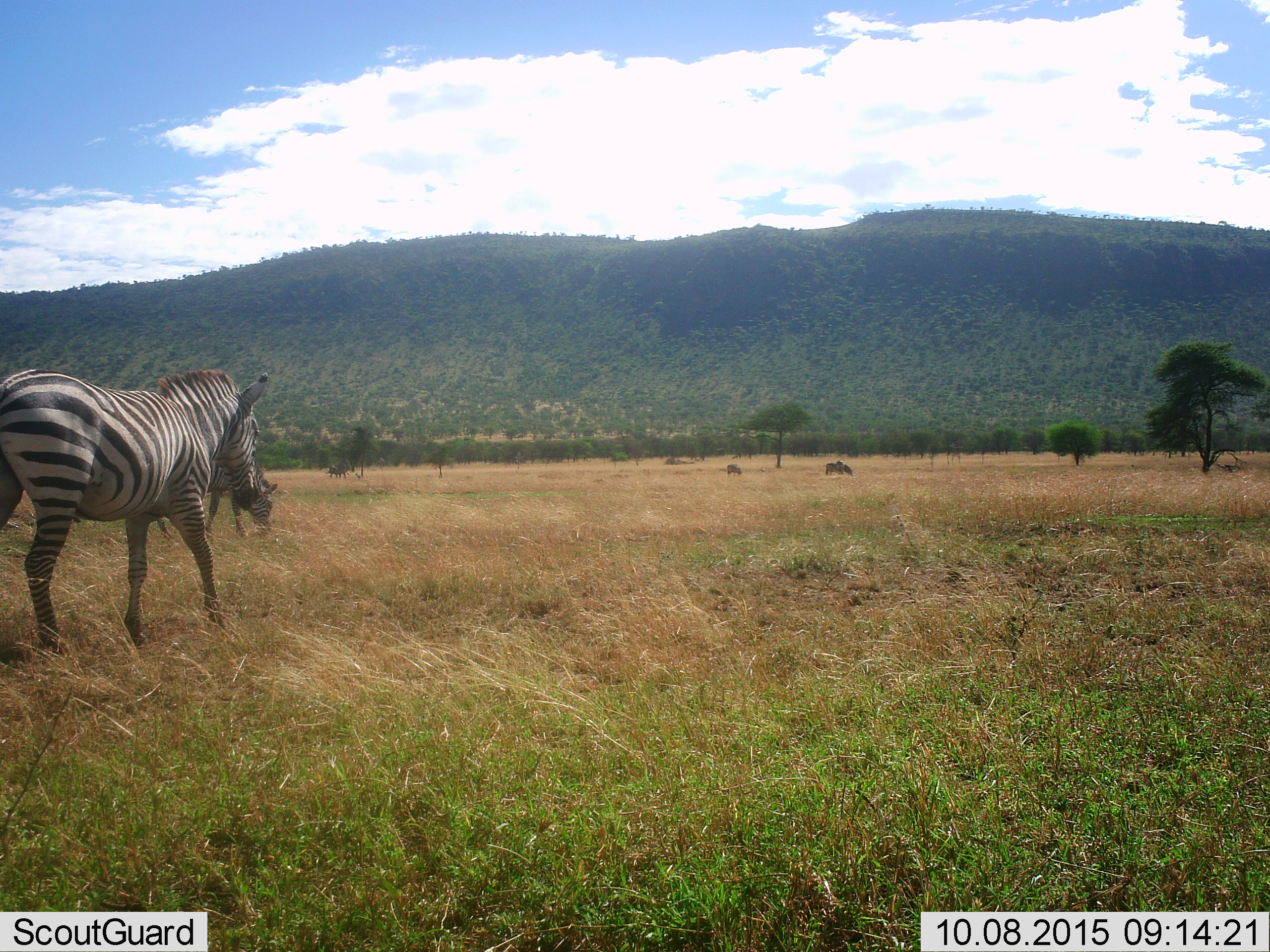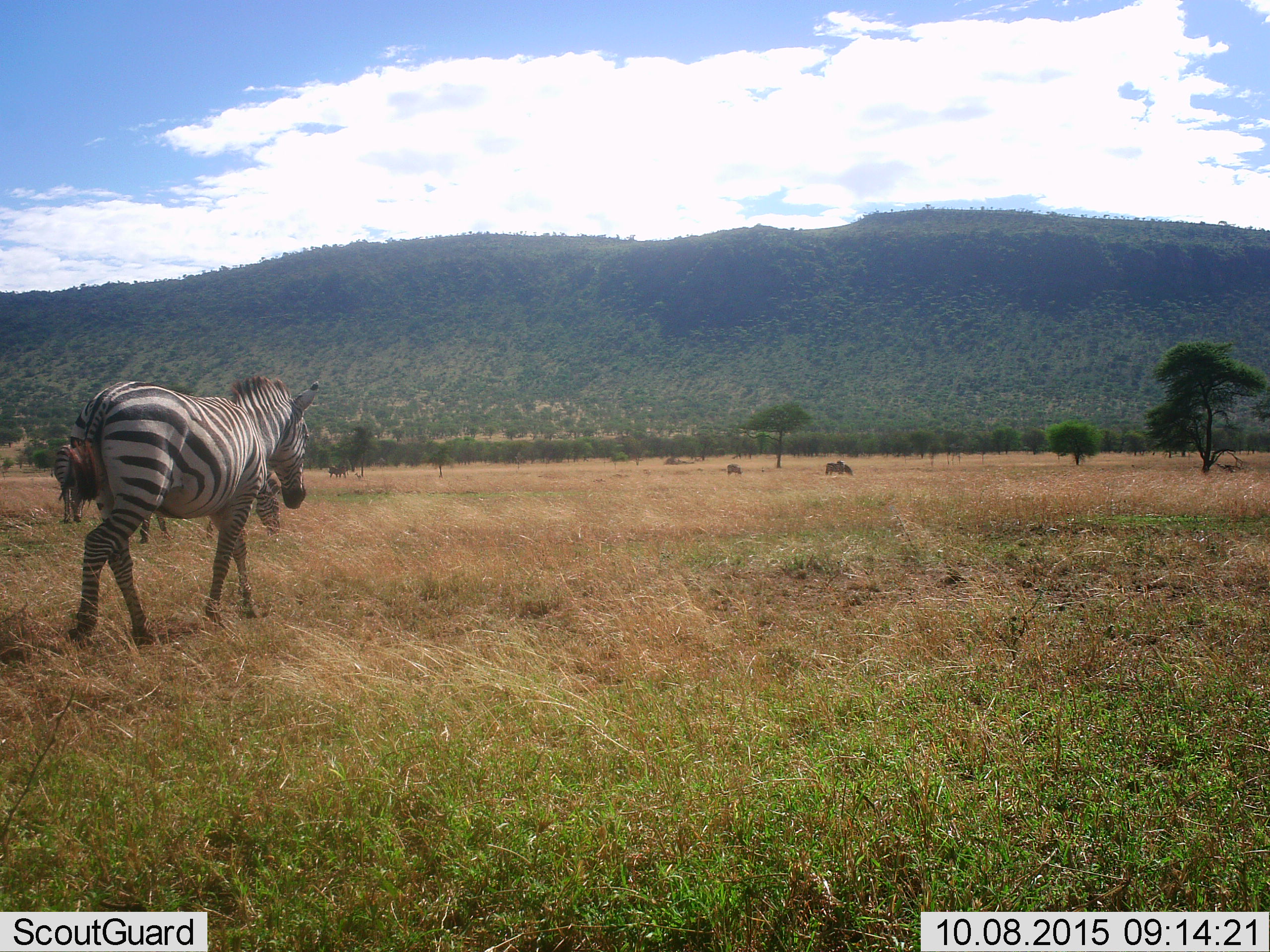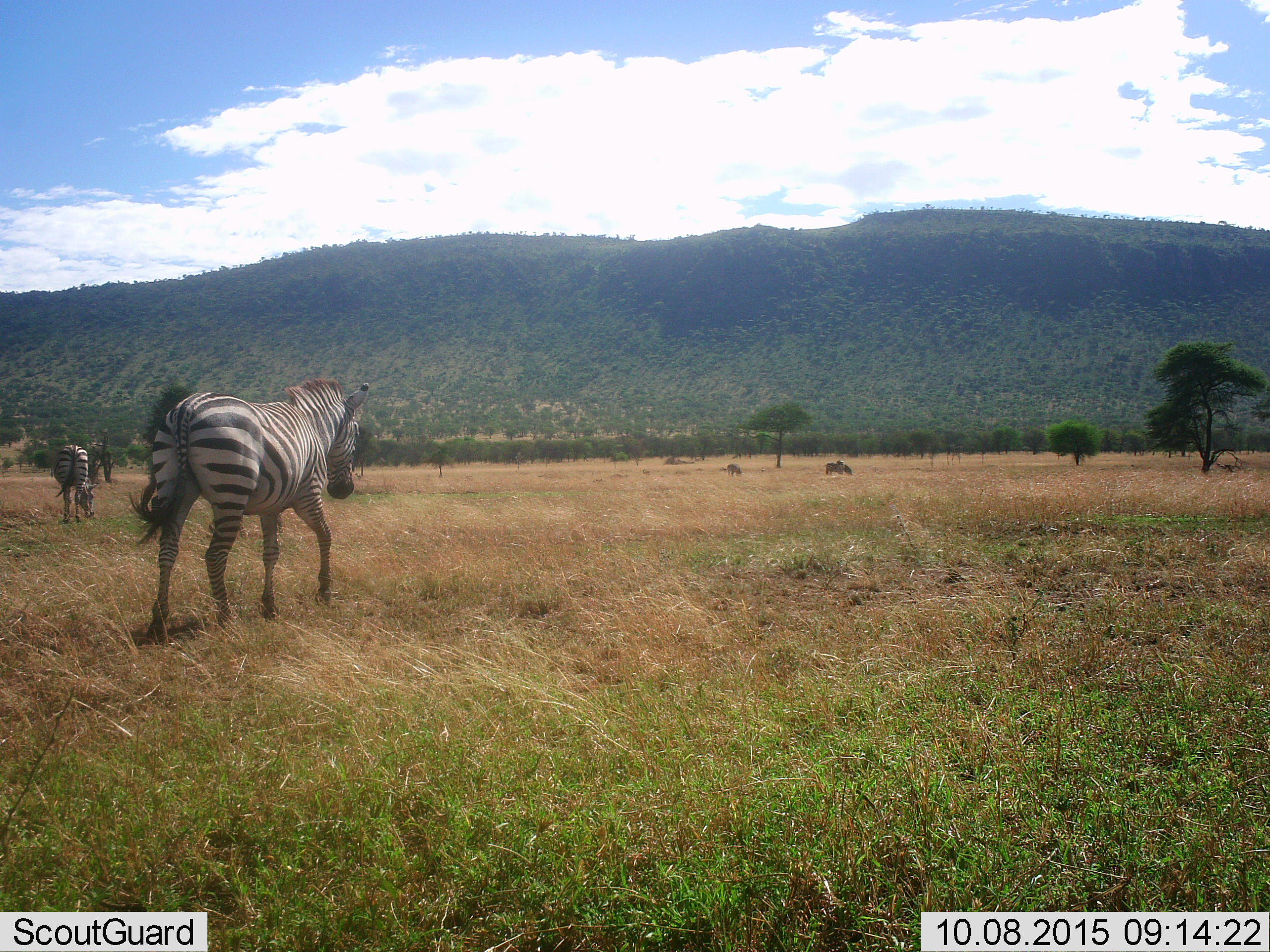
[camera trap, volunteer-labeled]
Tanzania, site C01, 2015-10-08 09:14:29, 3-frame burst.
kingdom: Animalia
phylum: Chordata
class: Mammalia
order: Perissodactyla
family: Equidae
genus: Equus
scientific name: Equus quagga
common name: plains zebra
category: zebra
Zebra (plains zebra) (Equus quagga), count 3. Behavior (volunteer vote fractions): standing 44%, resting 0%, moving 67%, interacting 0%. Young present (vote fraction): 6%. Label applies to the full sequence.